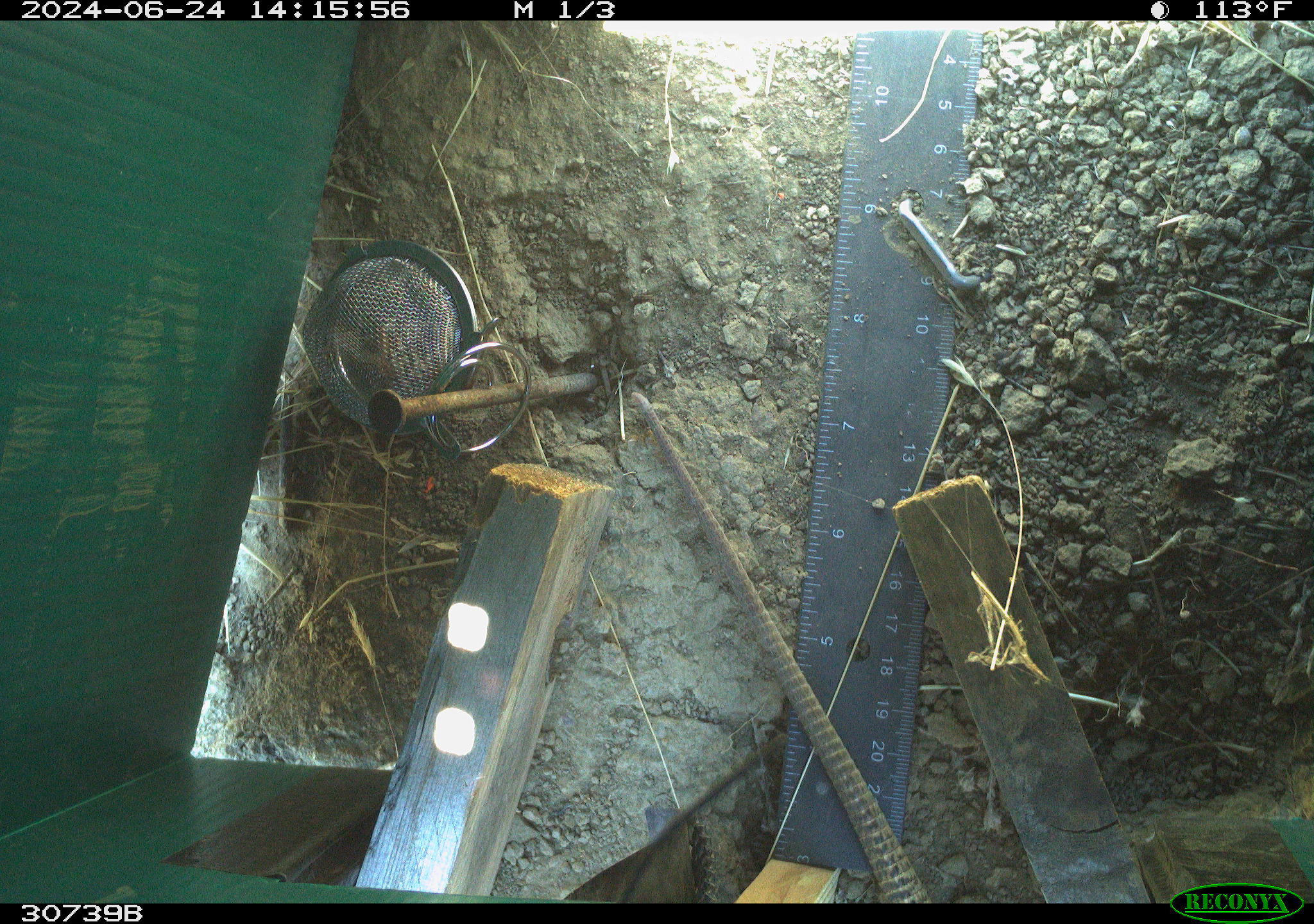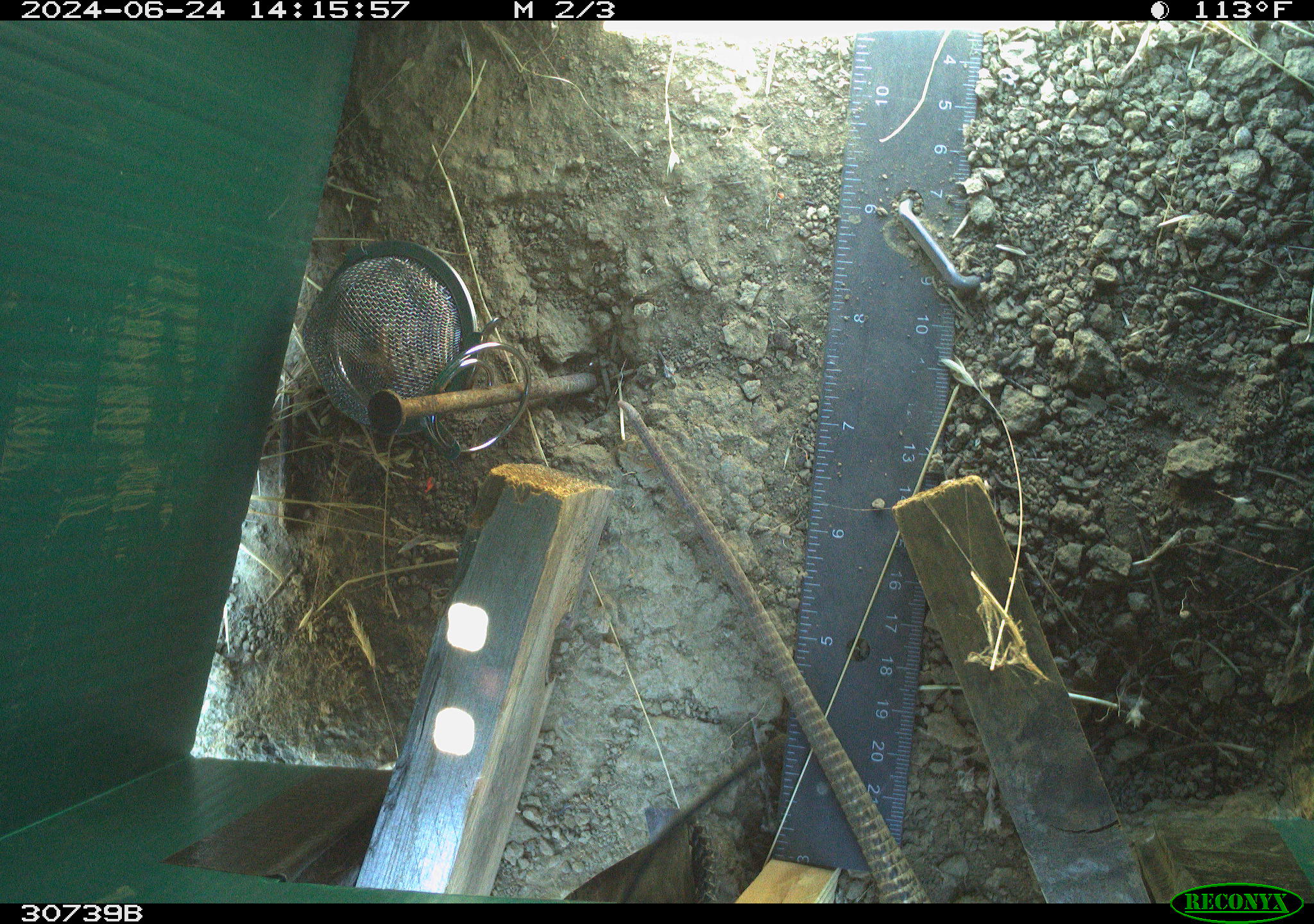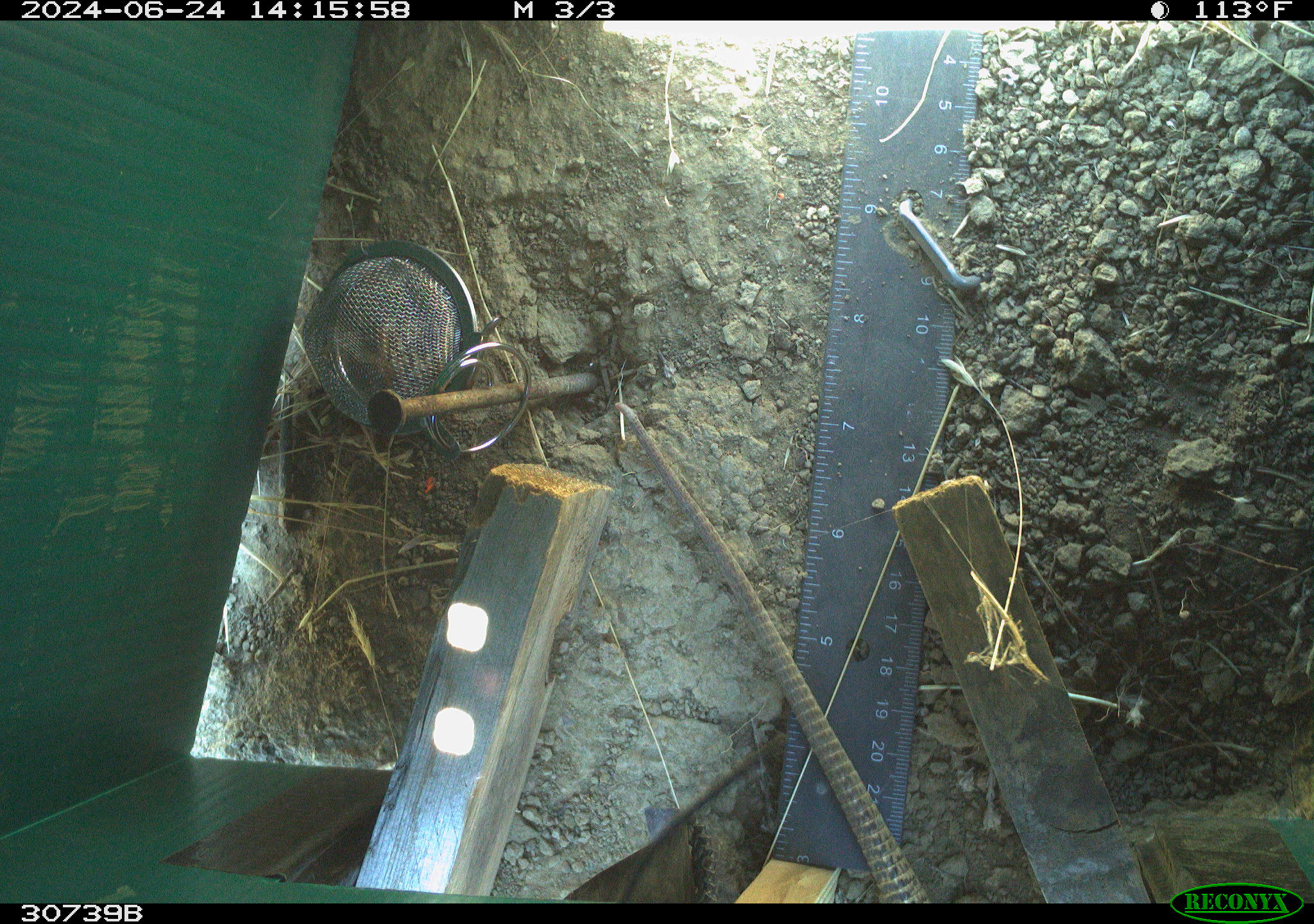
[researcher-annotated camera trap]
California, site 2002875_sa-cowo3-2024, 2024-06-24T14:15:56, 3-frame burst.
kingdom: Animalia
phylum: Chordata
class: Reptilia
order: Squamata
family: Teiidae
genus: Aspidoscelis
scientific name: Aspidoscelis tigris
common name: western whiptail